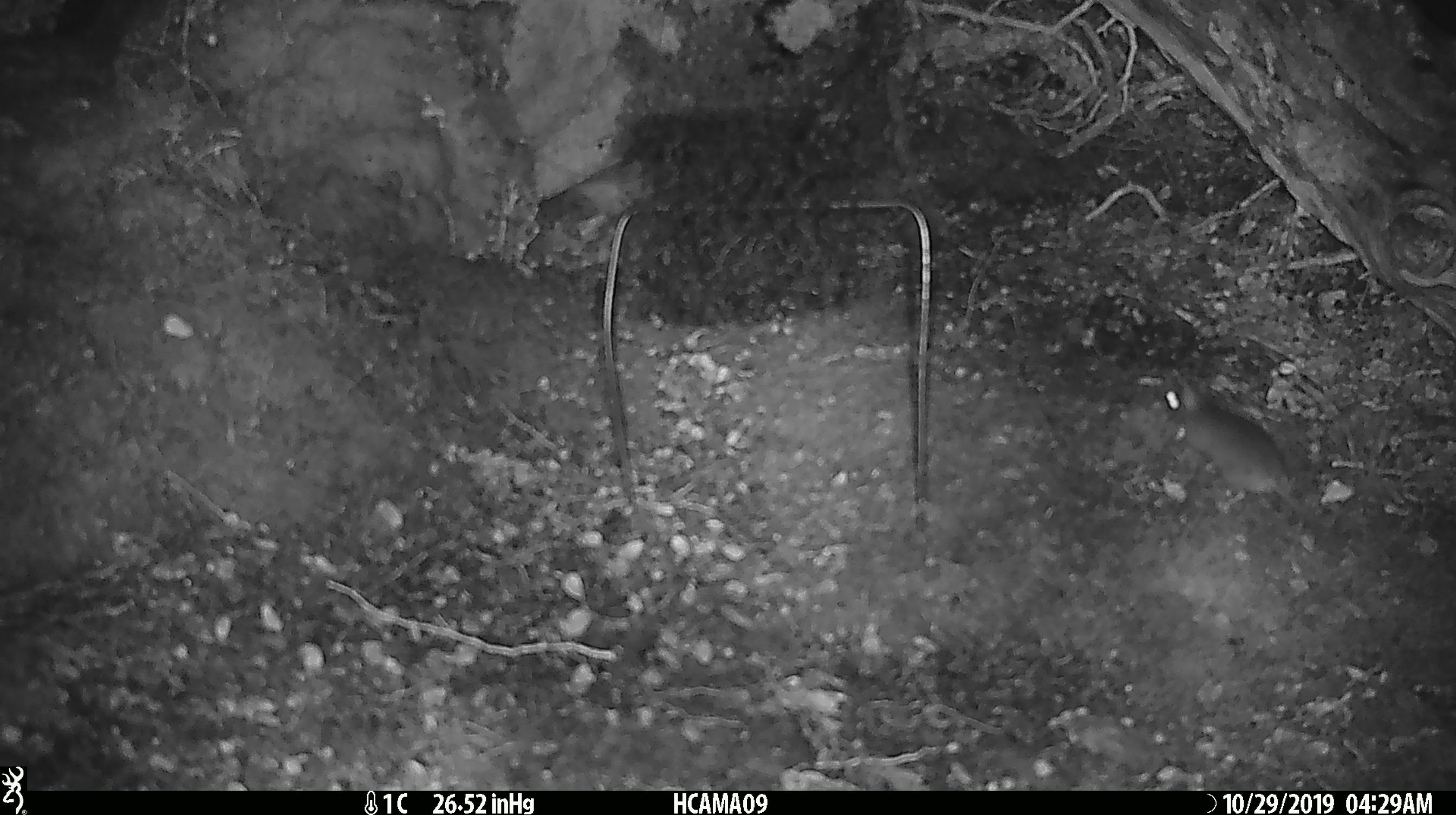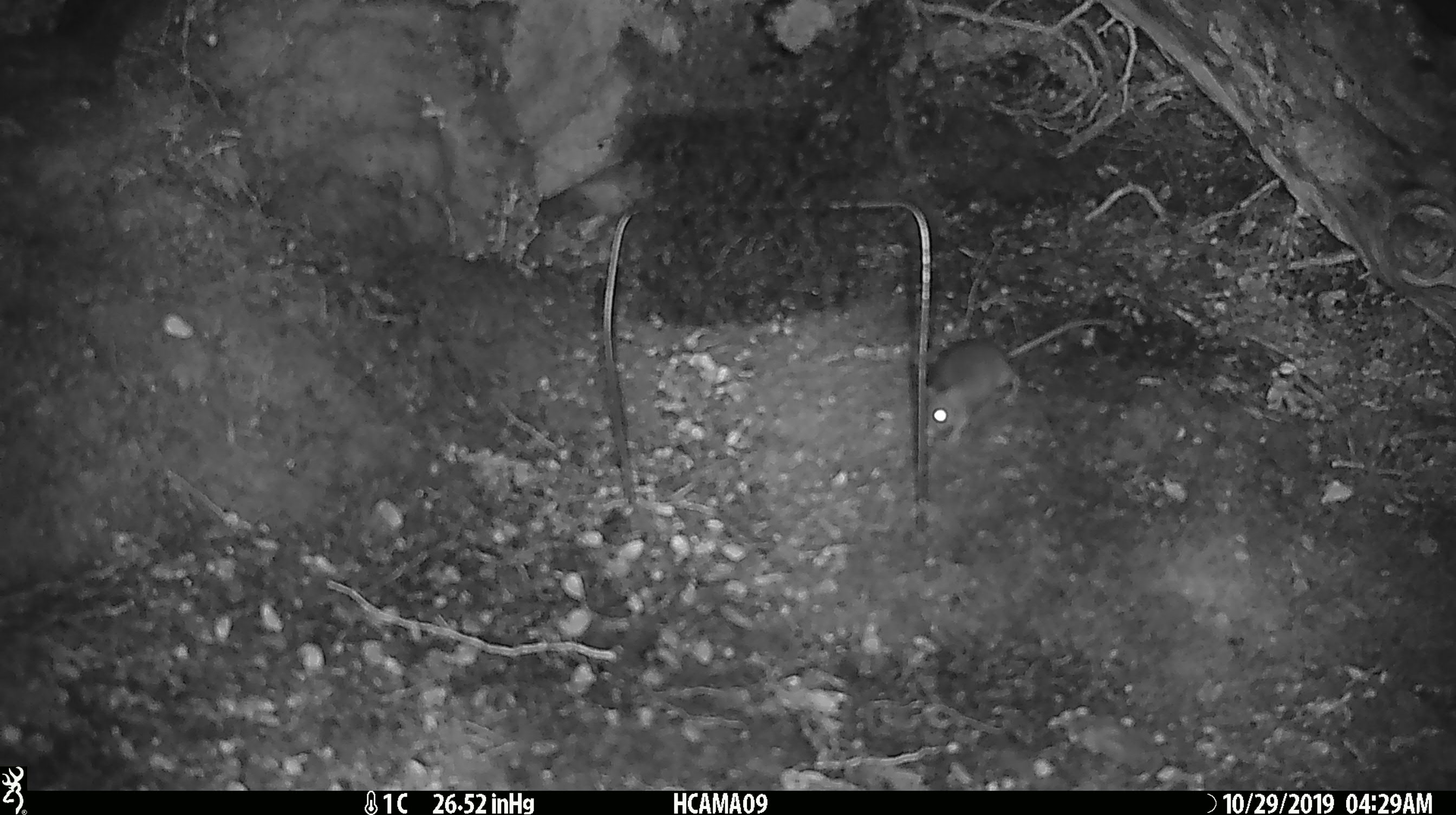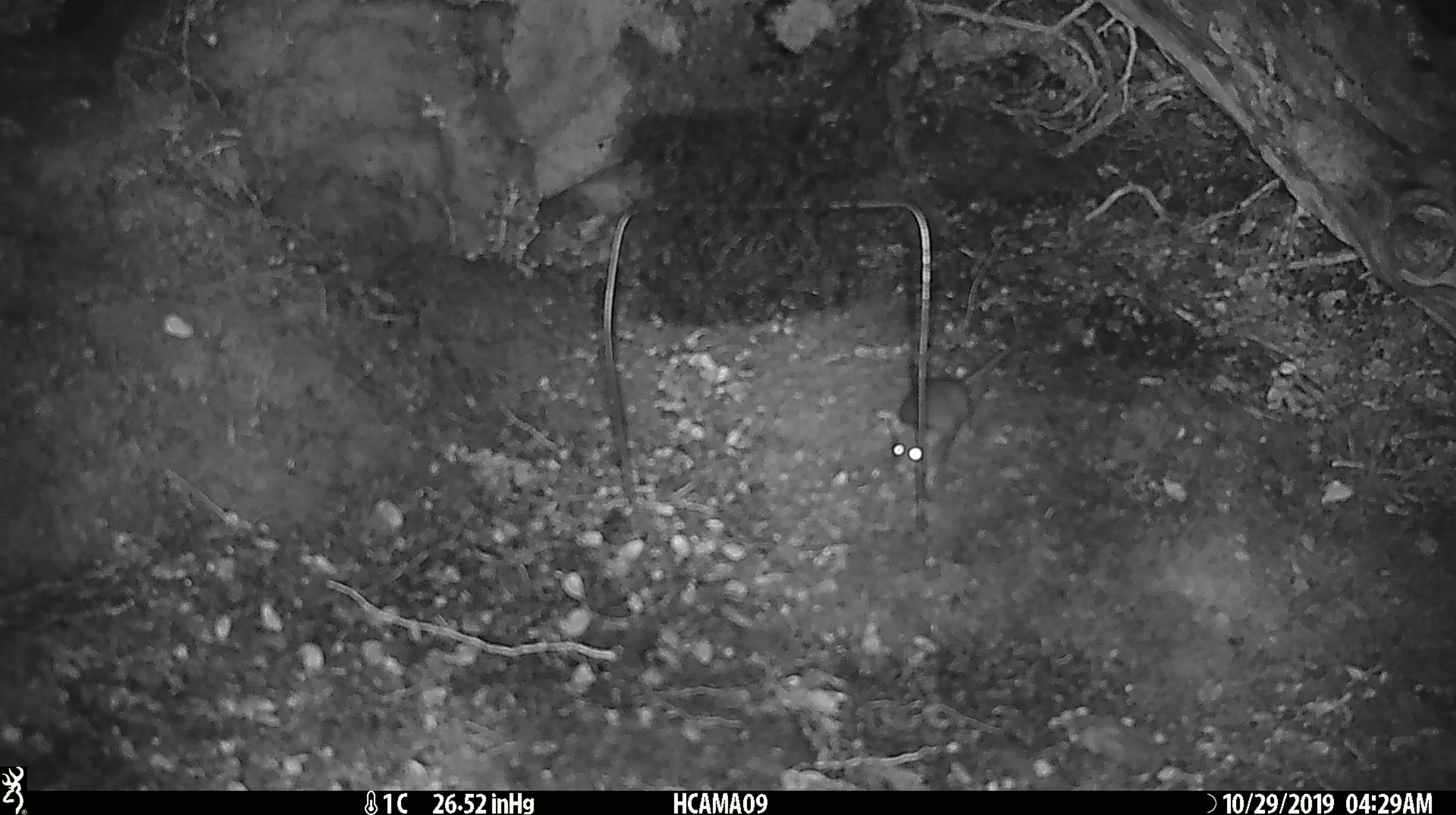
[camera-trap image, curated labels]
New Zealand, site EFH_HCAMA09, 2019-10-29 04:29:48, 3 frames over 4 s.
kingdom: Animalia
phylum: Chordata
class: Mammalia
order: Rodentia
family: Muridae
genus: Mus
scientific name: Mus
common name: mouse